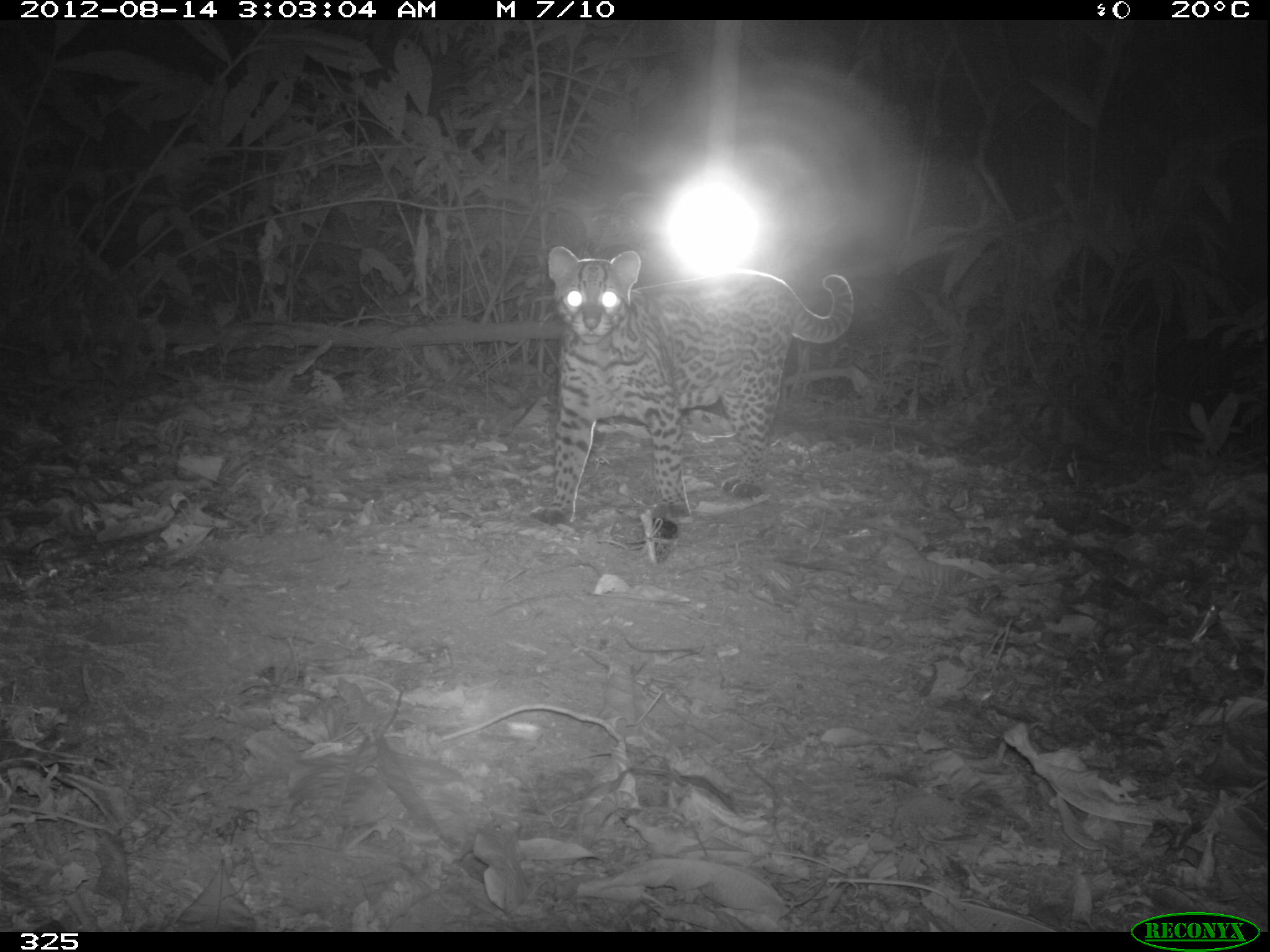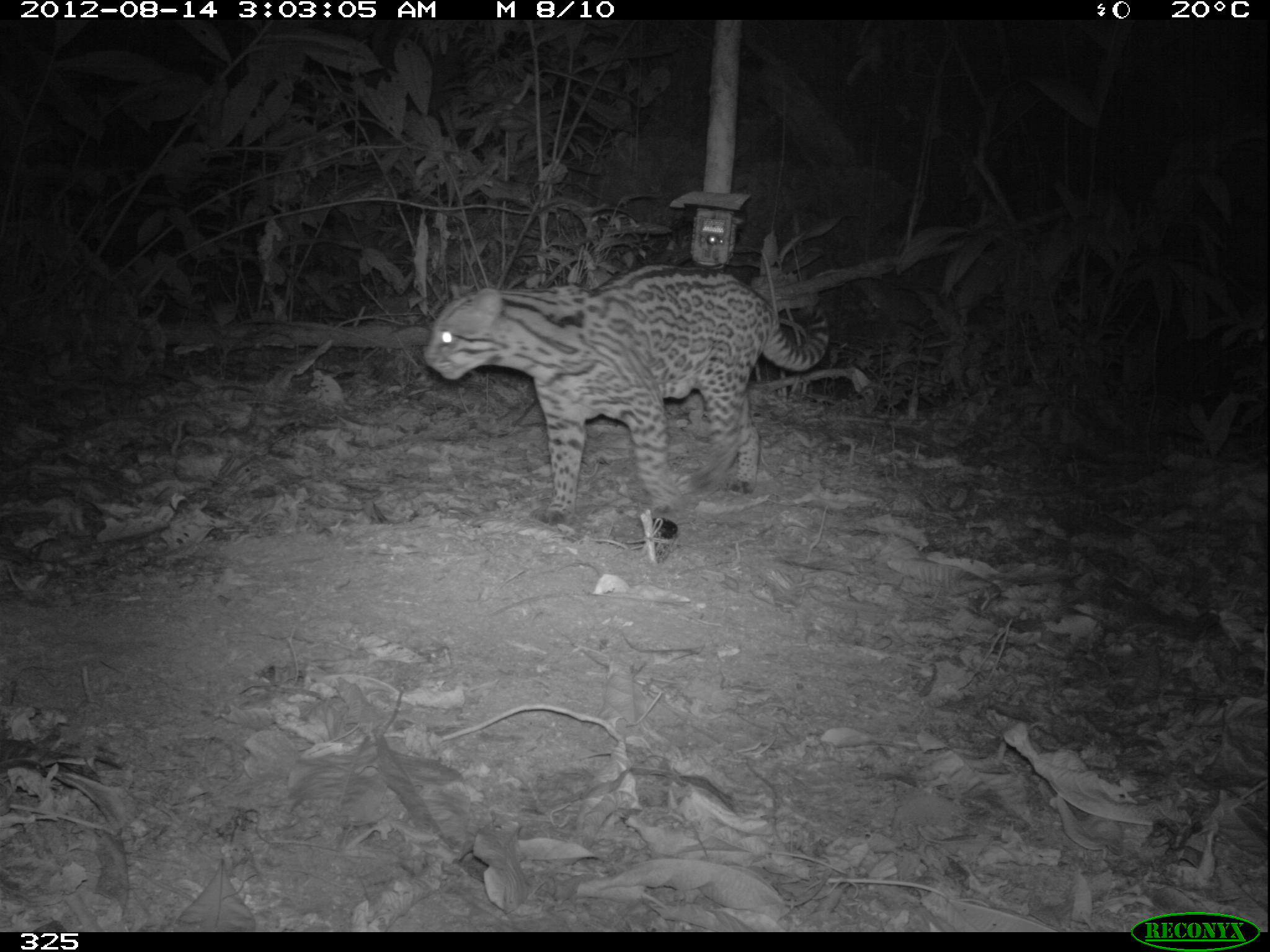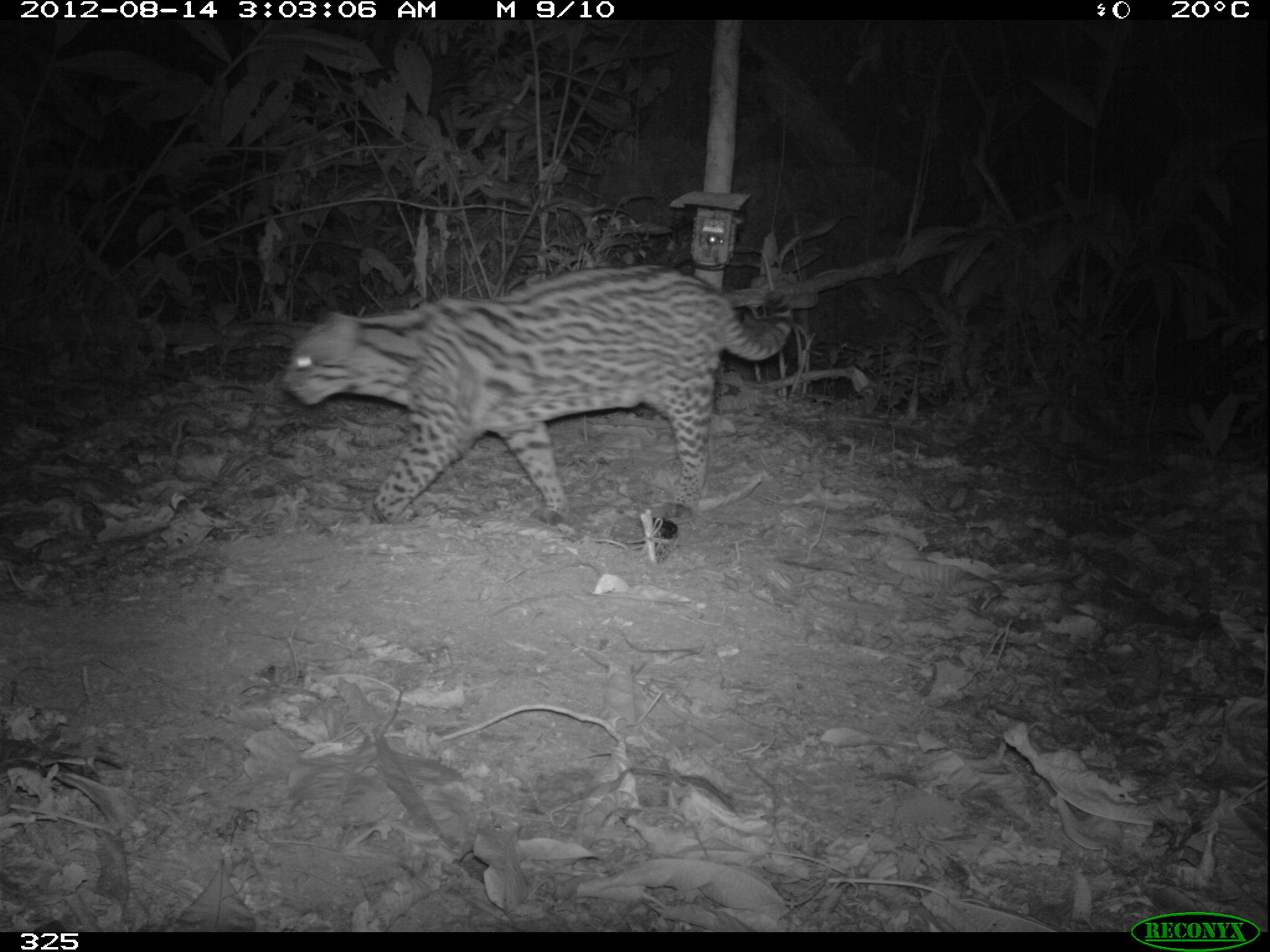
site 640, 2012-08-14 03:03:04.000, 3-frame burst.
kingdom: Animalia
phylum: Chordata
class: Mammalia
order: Carnivora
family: Felidae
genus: Leopardus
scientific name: Leopardus pardalis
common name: ocelot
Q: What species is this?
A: Leopardus pardalis (ocelot).